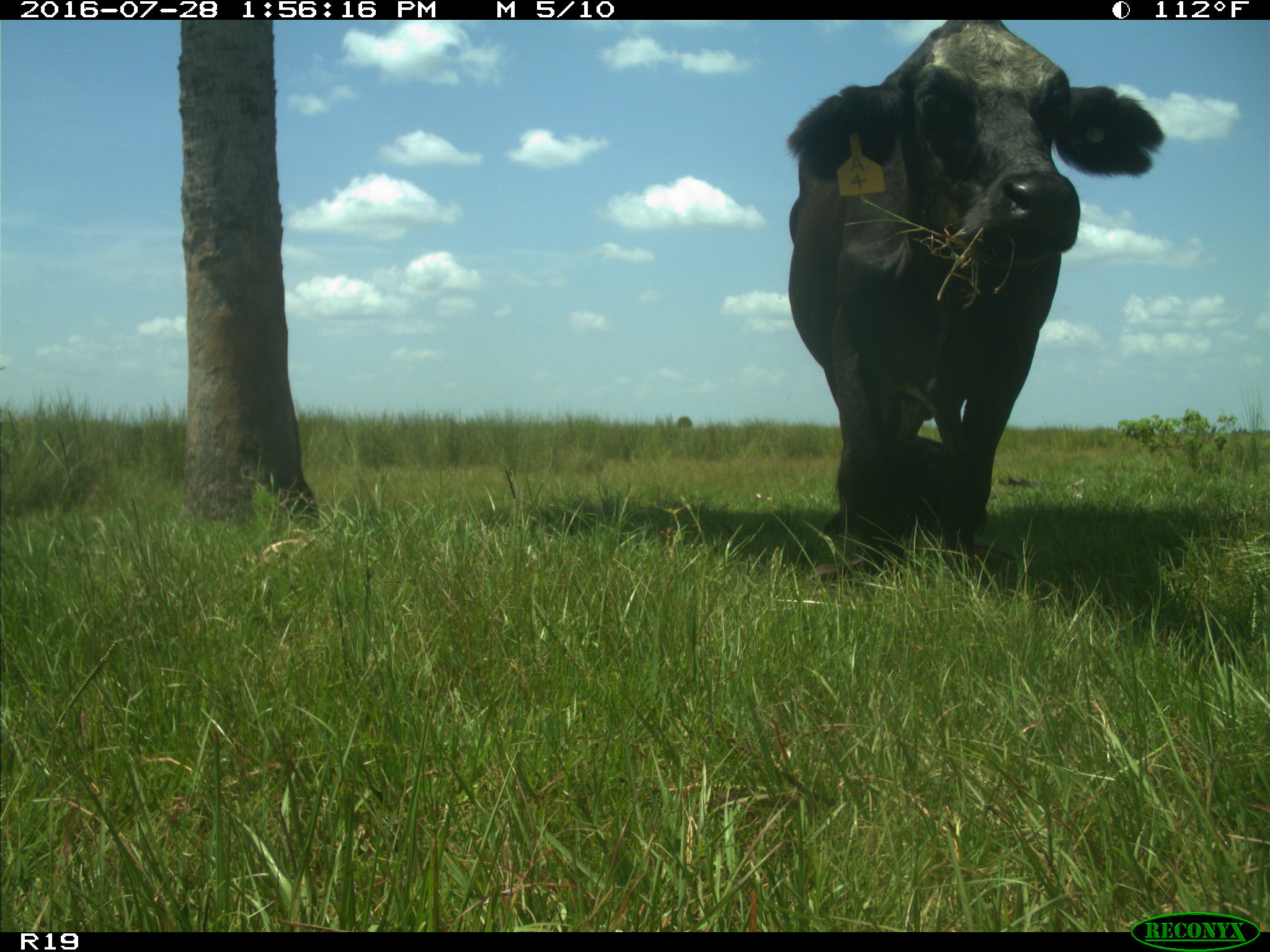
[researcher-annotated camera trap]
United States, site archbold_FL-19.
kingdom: Animalia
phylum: Chordata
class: Mammalia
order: Artiodactyla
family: Bovidae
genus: Bos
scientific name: Bos taurus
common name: domestic cow